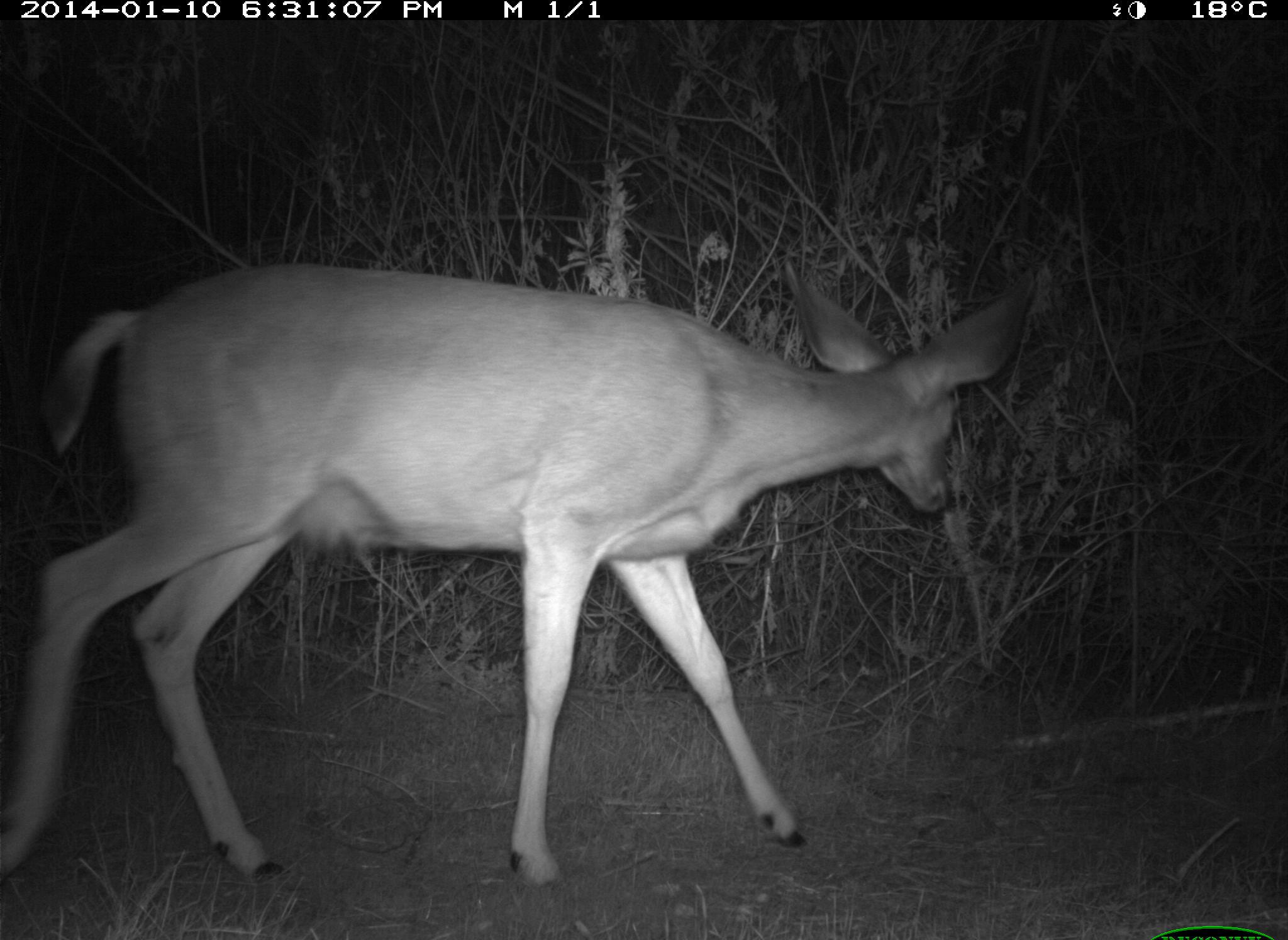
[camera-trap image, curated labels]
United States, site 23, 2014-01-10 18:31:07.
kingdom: Animalia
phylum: Chordata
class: Mammalia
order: Artiodactyla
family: Cervidae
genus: Odocoileus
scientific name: Odocoileus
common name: deer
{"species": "deer (Odocoileus)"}